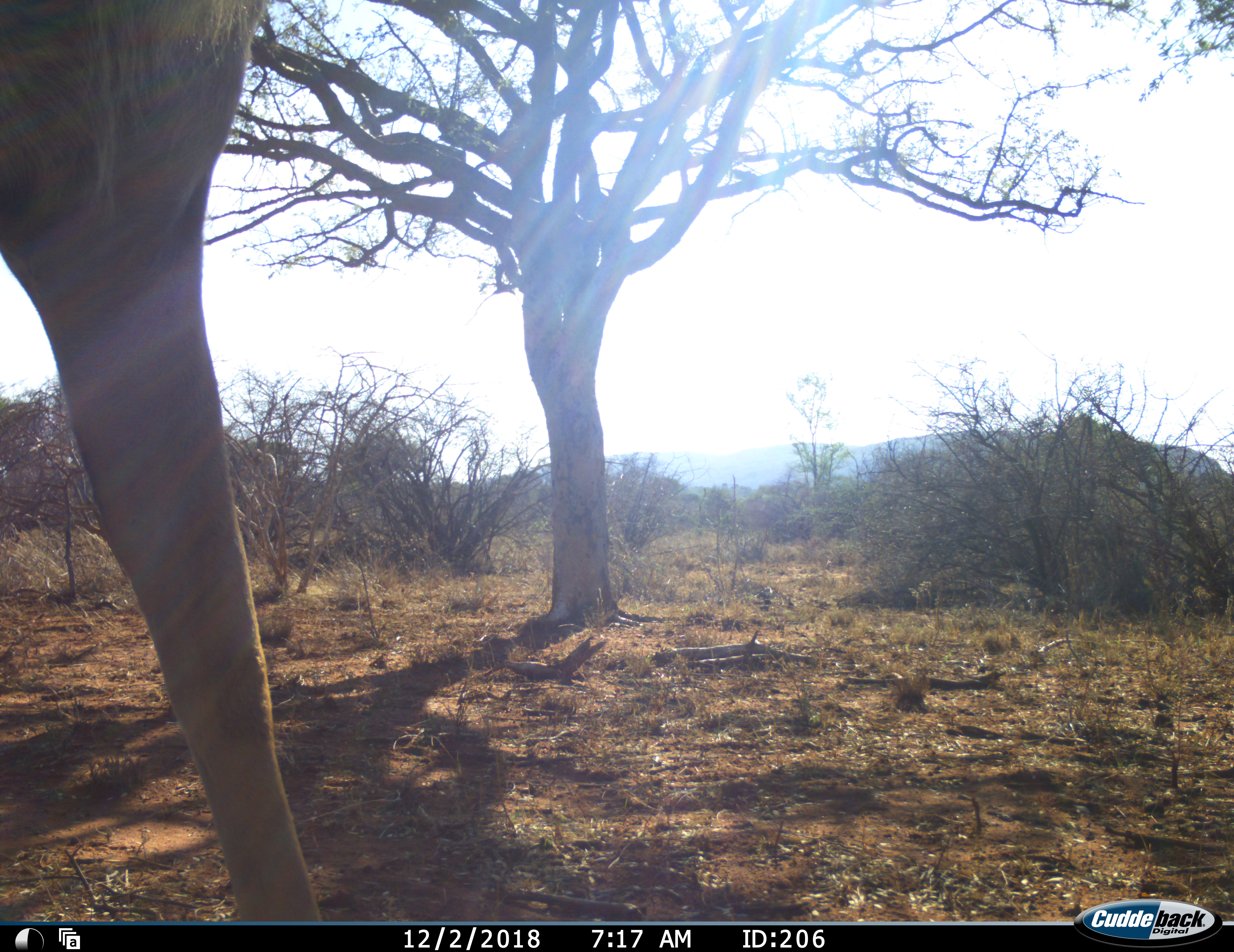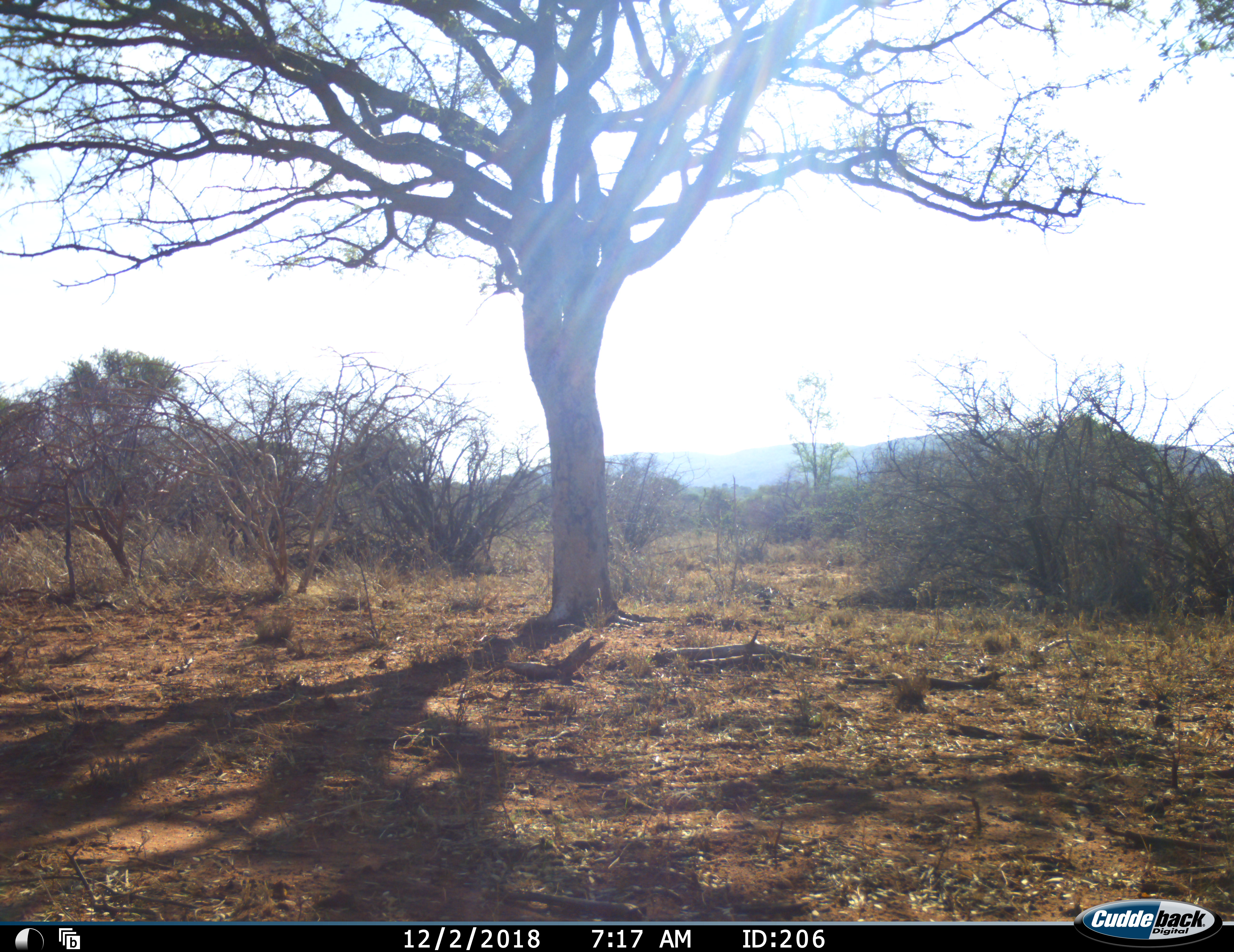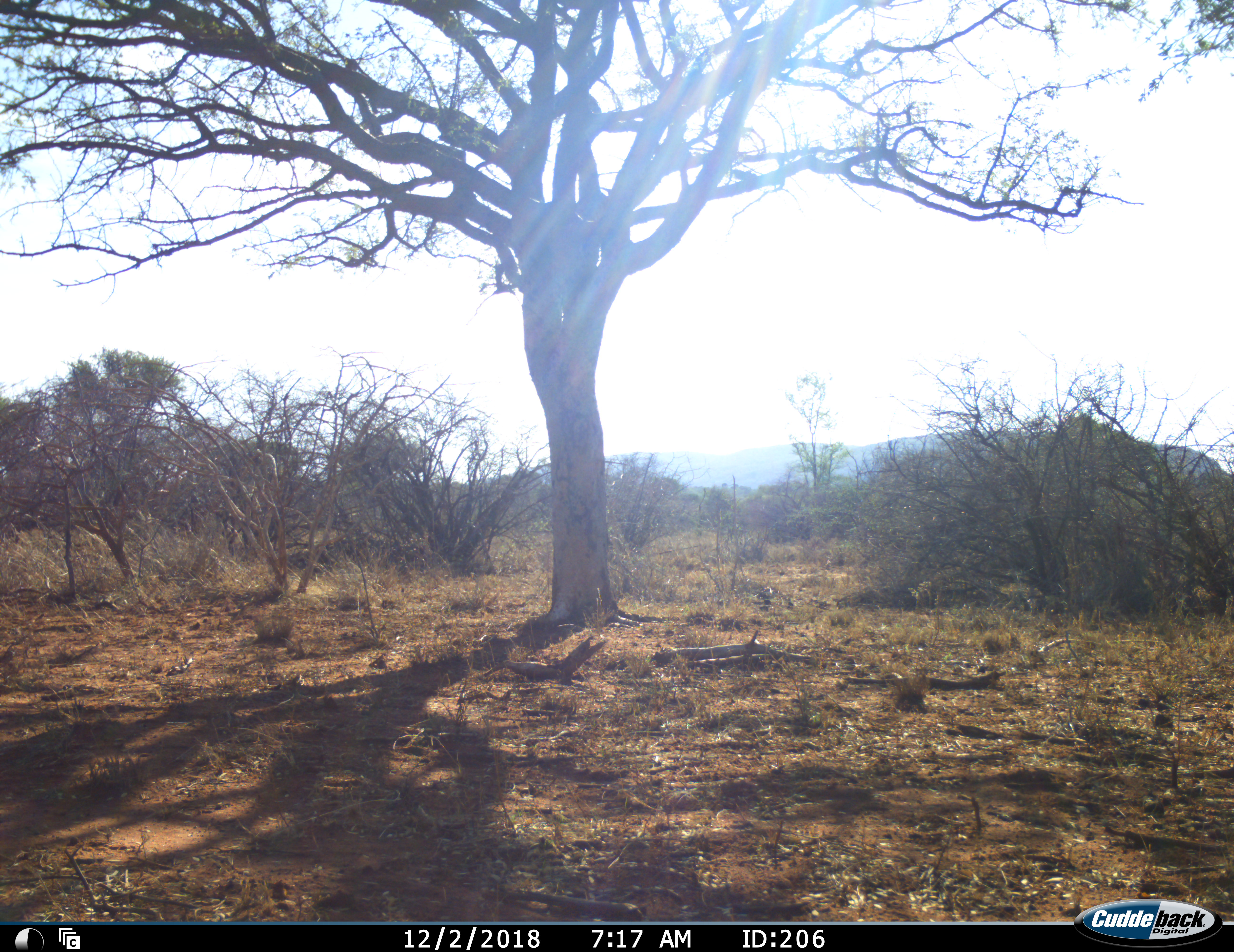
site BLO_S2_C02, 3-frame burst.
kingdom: Animalia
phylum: Chordata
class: Mammalia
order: Artiodactyla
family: Giraffidae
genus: Giraffa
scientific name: Giraffa camelopardalis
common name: giraffe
Giraffe (Giraffa camelopardalis), count 1. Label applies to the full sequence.